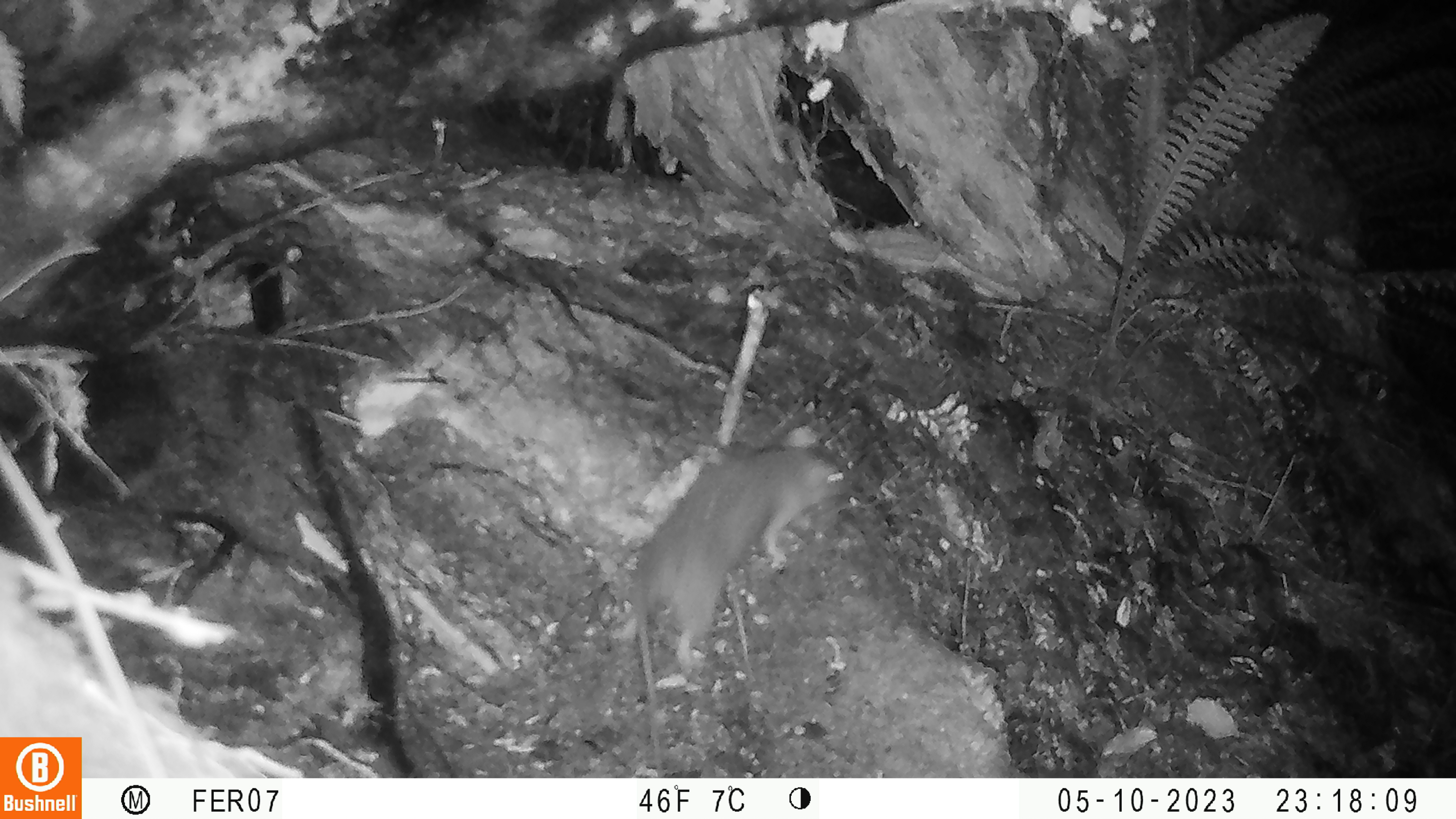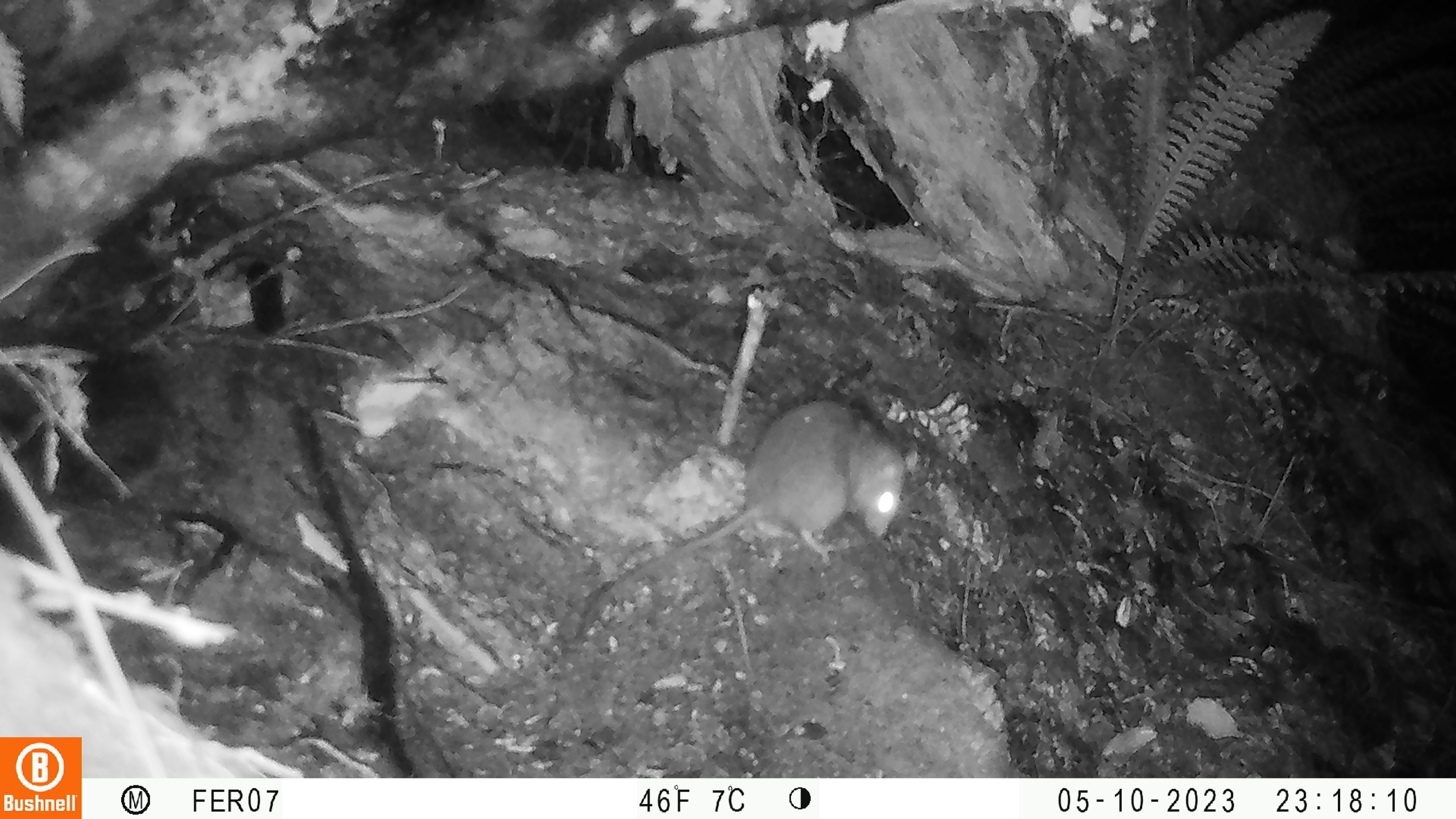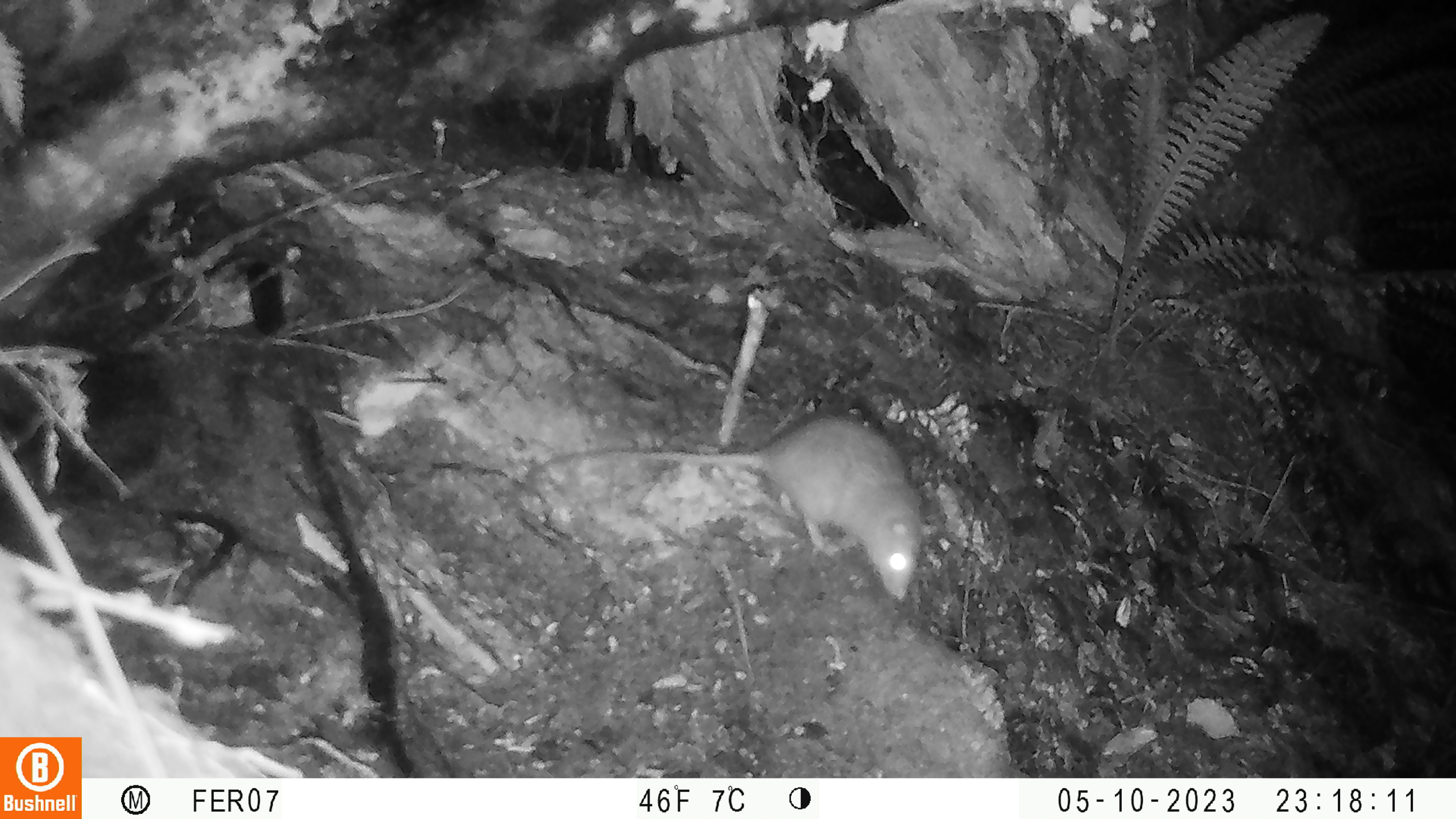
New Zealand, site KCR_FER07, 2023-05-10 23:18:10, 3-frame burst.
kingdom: Animalia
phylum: Chordata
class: Mammalia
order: Rodentia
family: Muridae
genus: Rattus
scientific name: Rattus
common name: rat